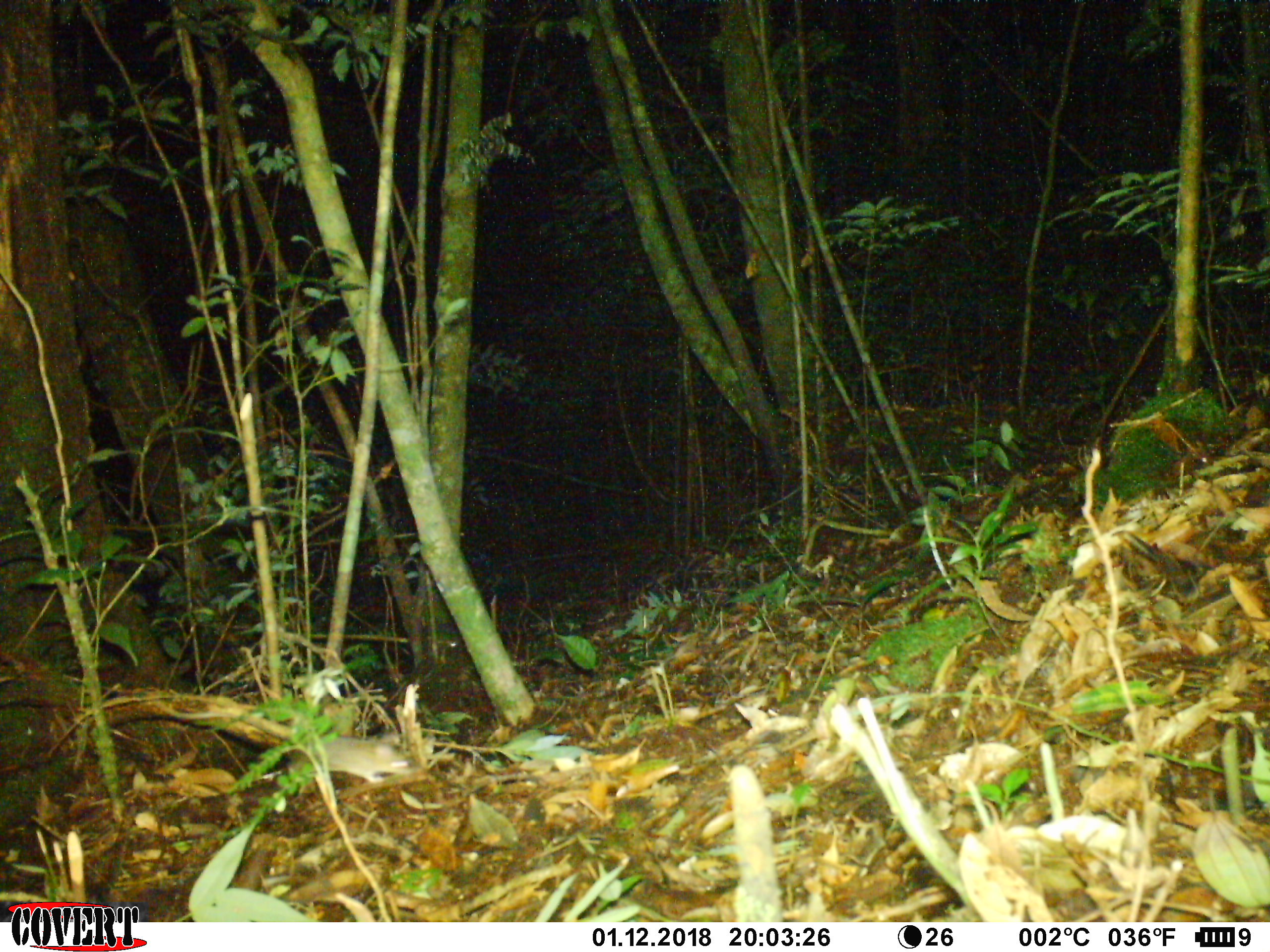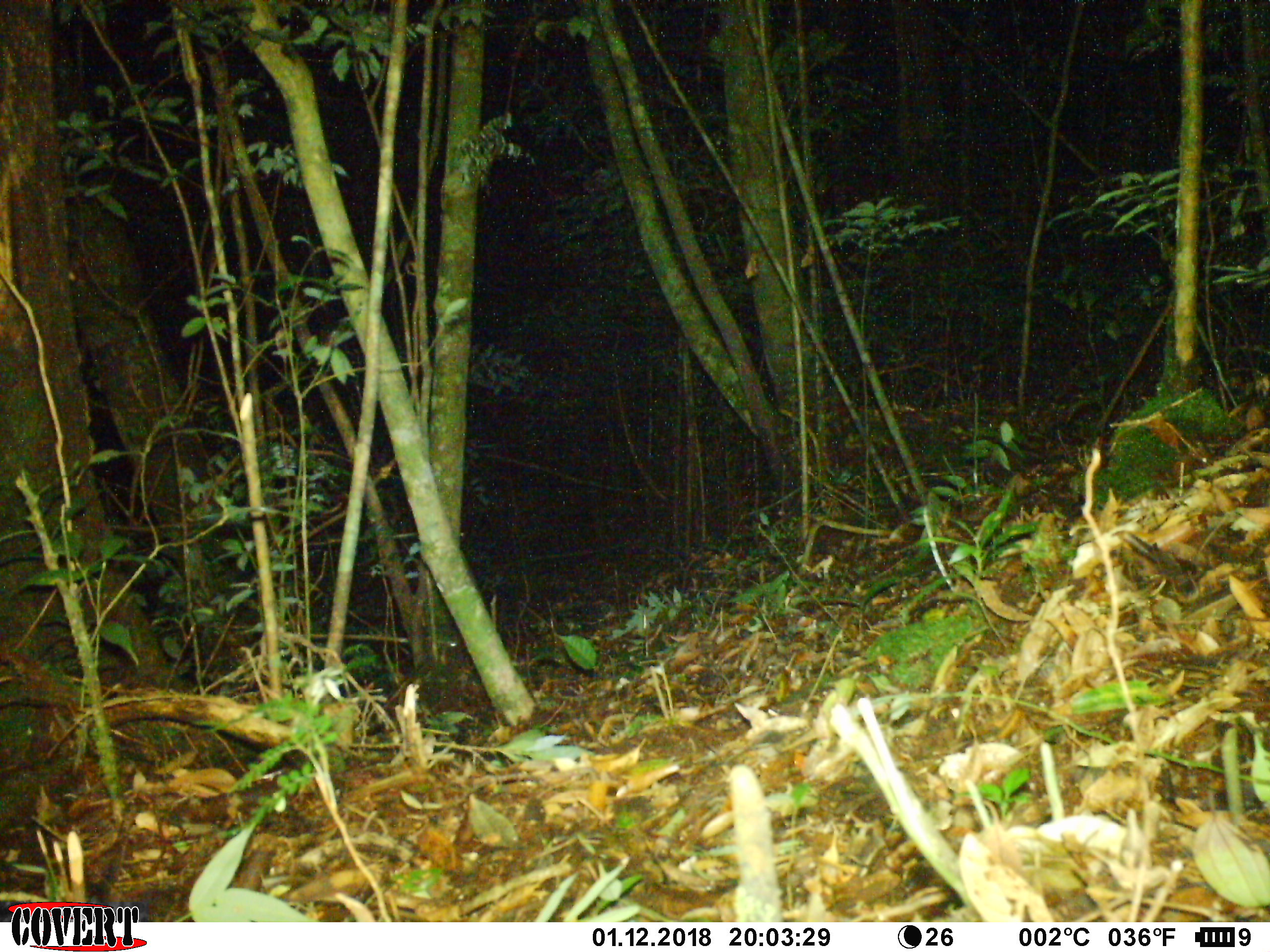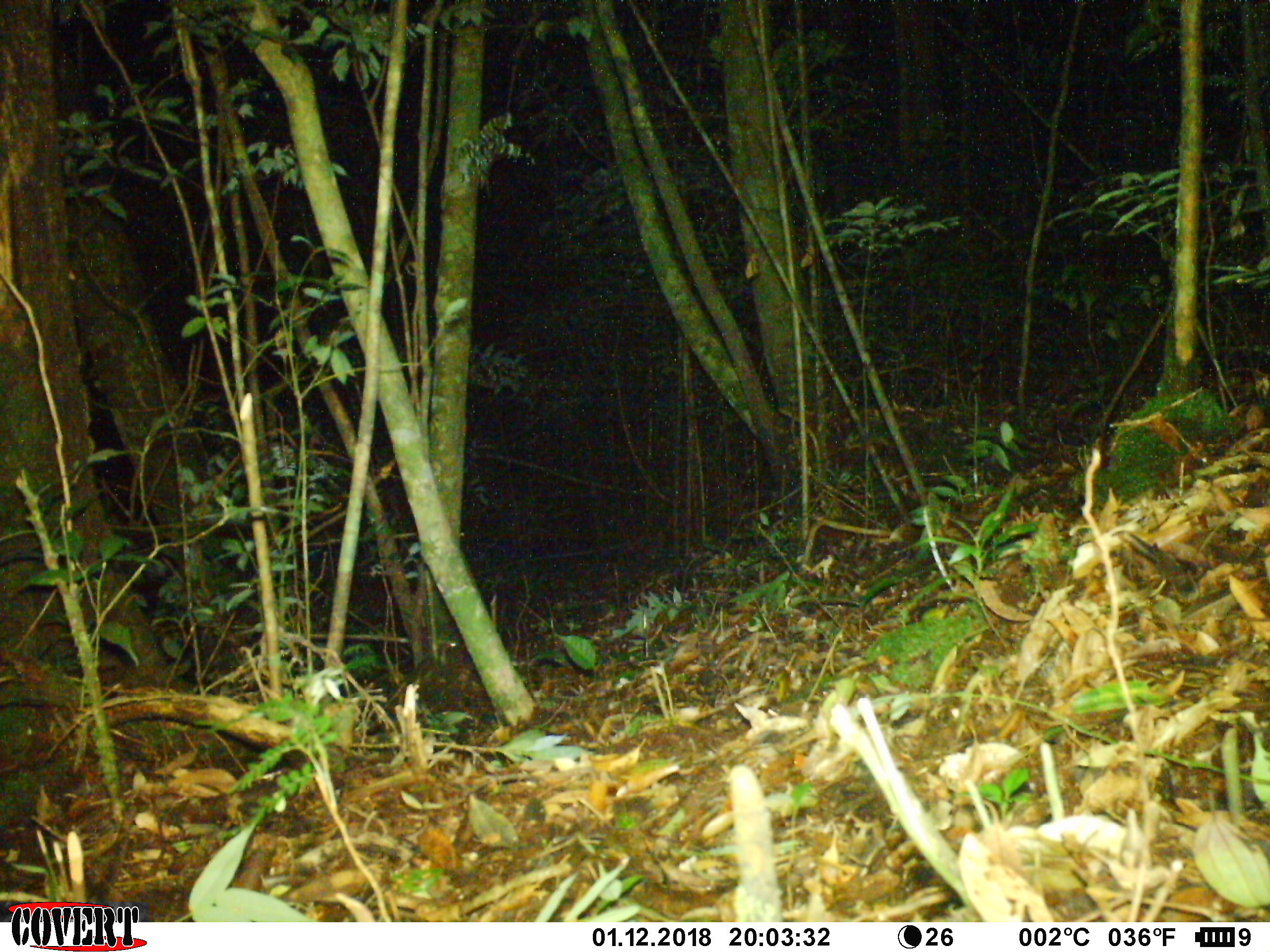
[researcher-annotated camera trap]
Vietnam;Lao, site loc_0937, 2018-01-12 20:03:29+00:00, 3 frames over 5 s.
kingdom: Animalia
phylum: Chordata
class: Mammalia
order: Rodentia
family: Muridae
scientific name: Muridae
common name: old-world mice and rats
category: unidentified murid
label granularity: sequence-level